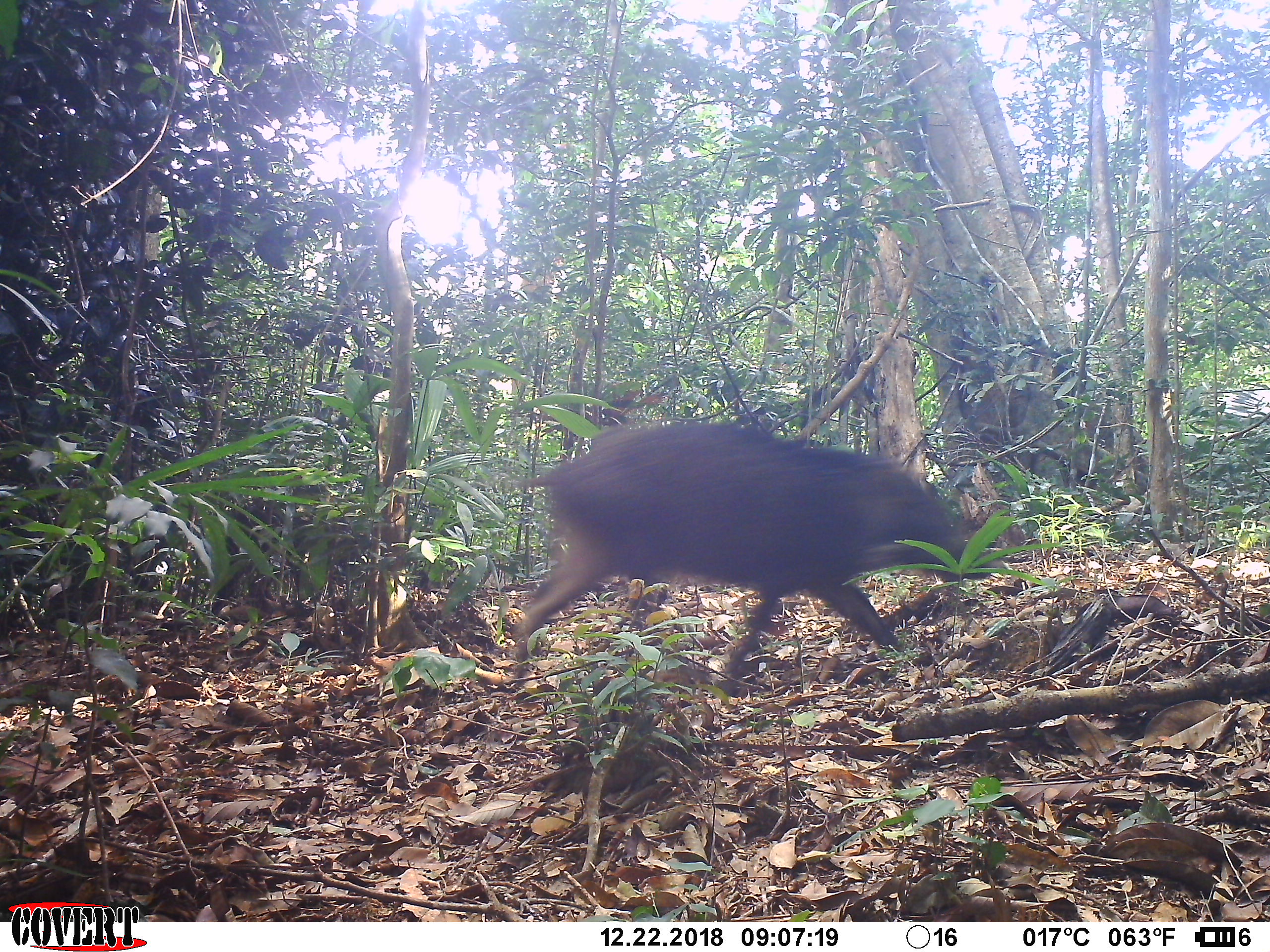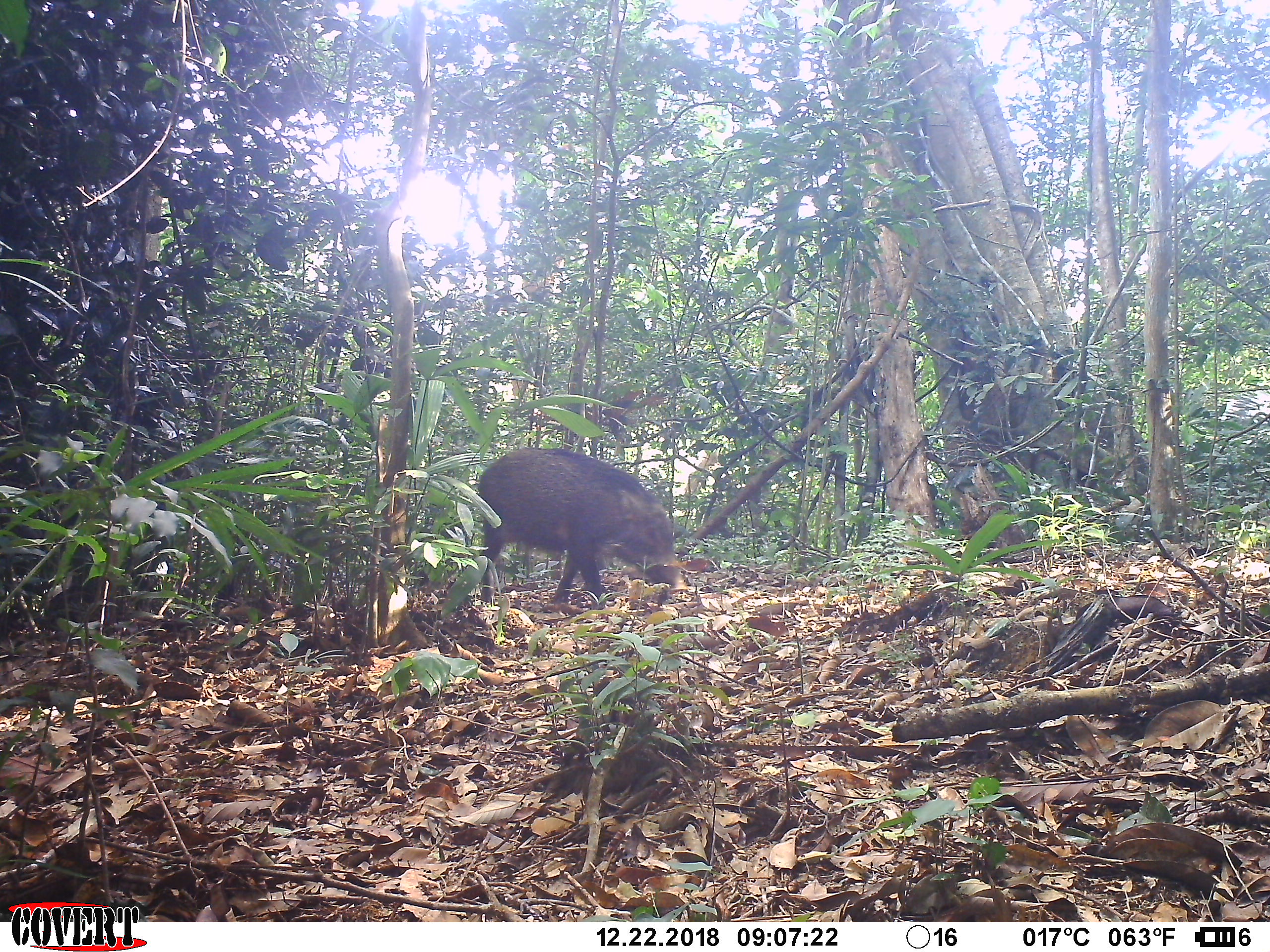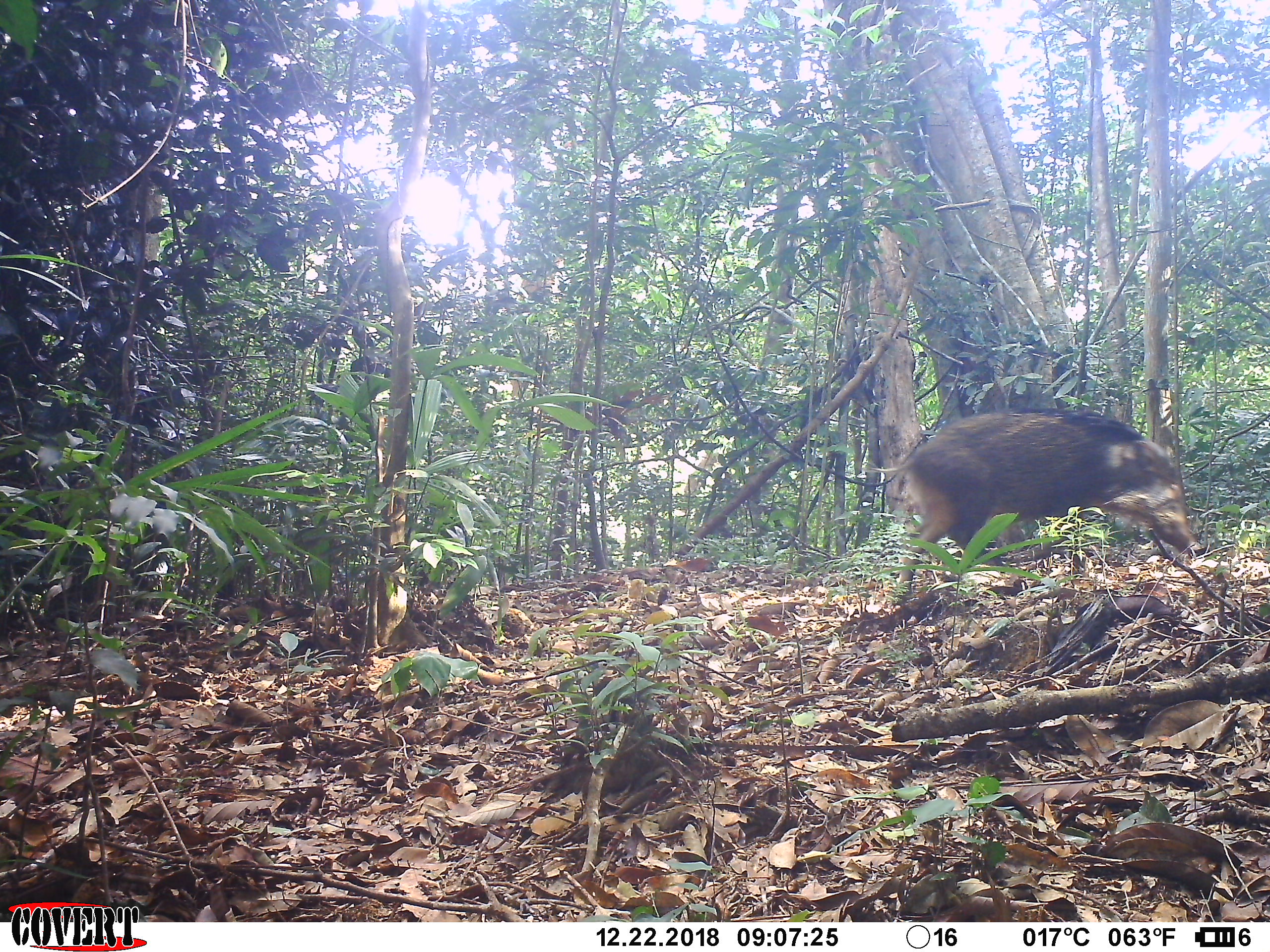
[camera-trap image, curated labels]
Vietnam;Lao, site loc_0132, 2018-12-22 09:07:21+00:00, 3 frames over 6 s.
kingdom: Animalia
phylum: Chordata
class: Mammalia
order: Artiodactyla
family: Suidae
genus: Sus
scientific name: Sus scrofa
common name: eurasian wild pig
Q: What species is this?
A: Eurasian wild pig (Sus scrofa).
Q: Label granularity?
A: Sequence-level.